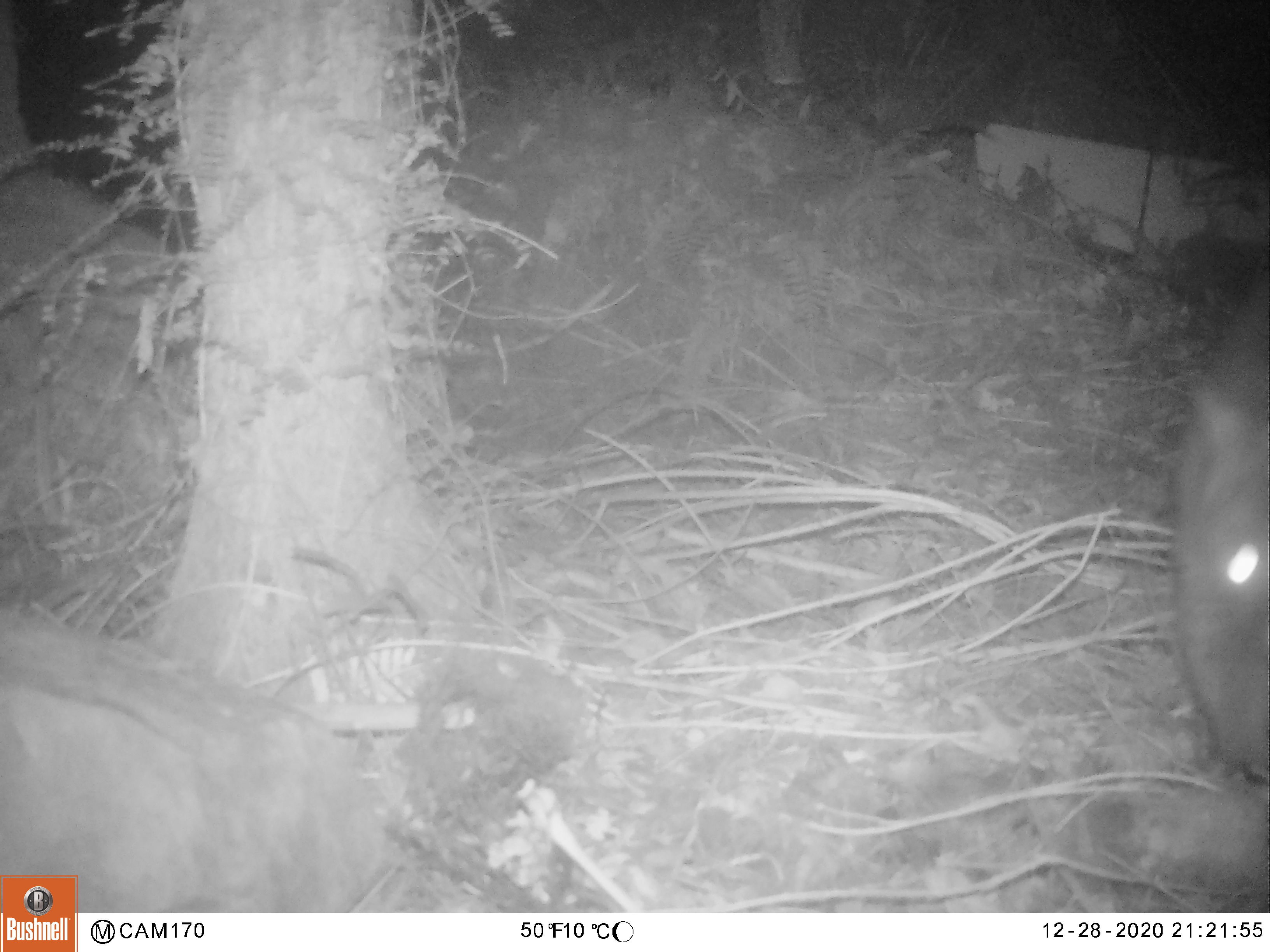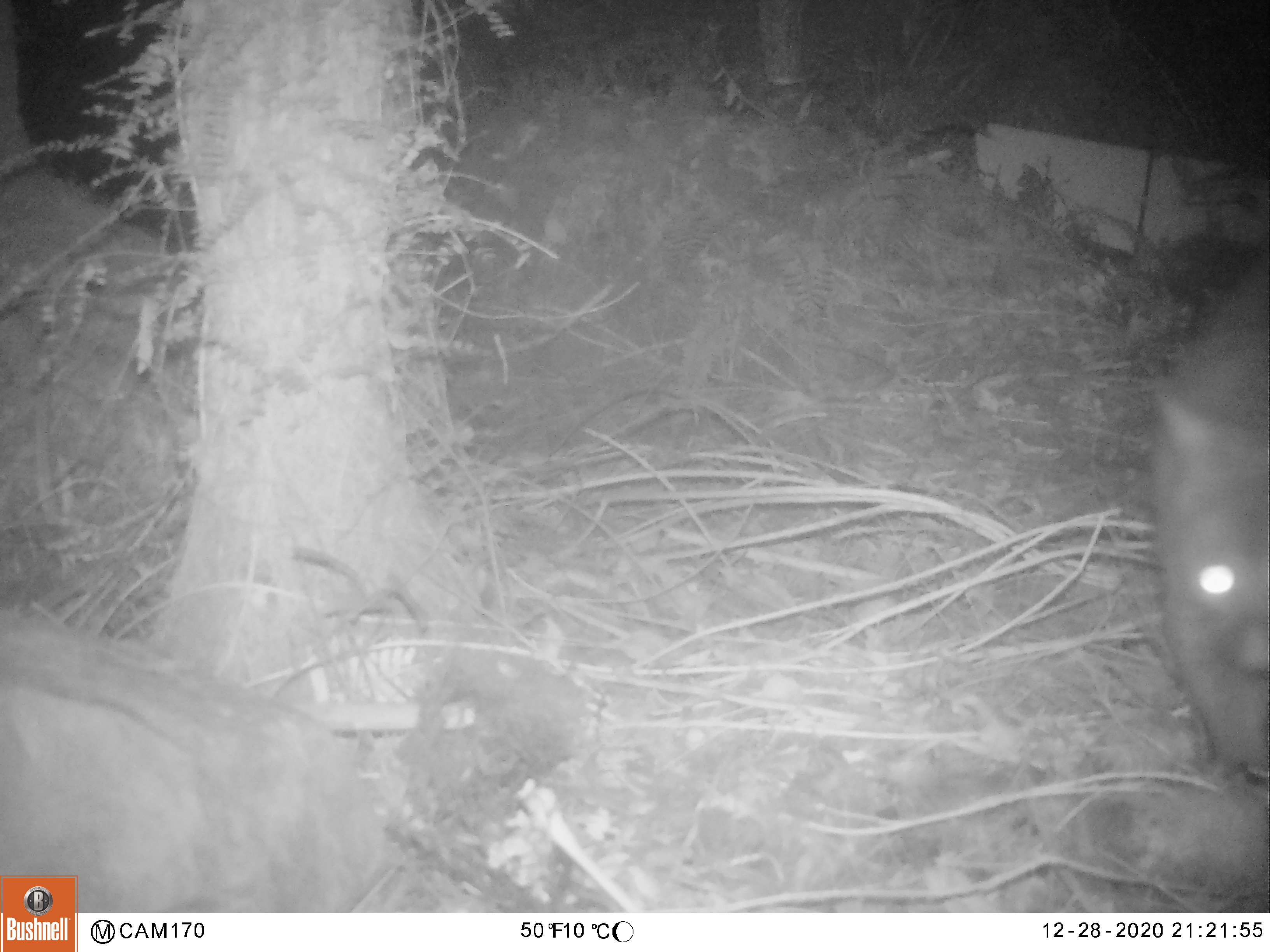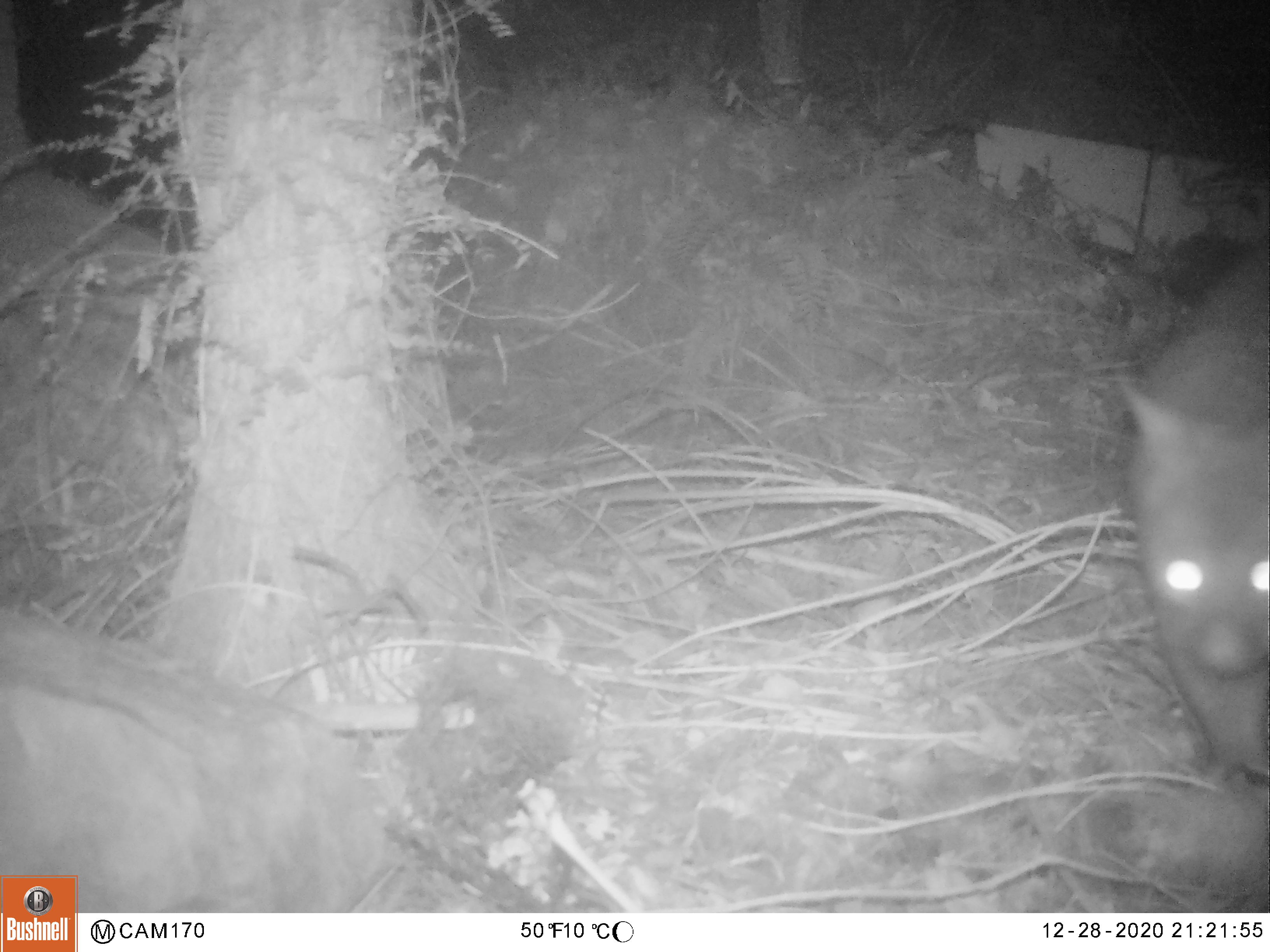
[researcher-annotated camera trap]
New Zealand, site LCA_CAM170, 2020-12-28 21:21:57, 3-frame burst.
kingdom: Animalia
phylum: Chordata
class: Mammalia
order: Diprotodontia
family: Phalangeridae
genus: Trichosurus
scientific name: Trichosurus vulpecula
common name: common brushtail possum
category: possum